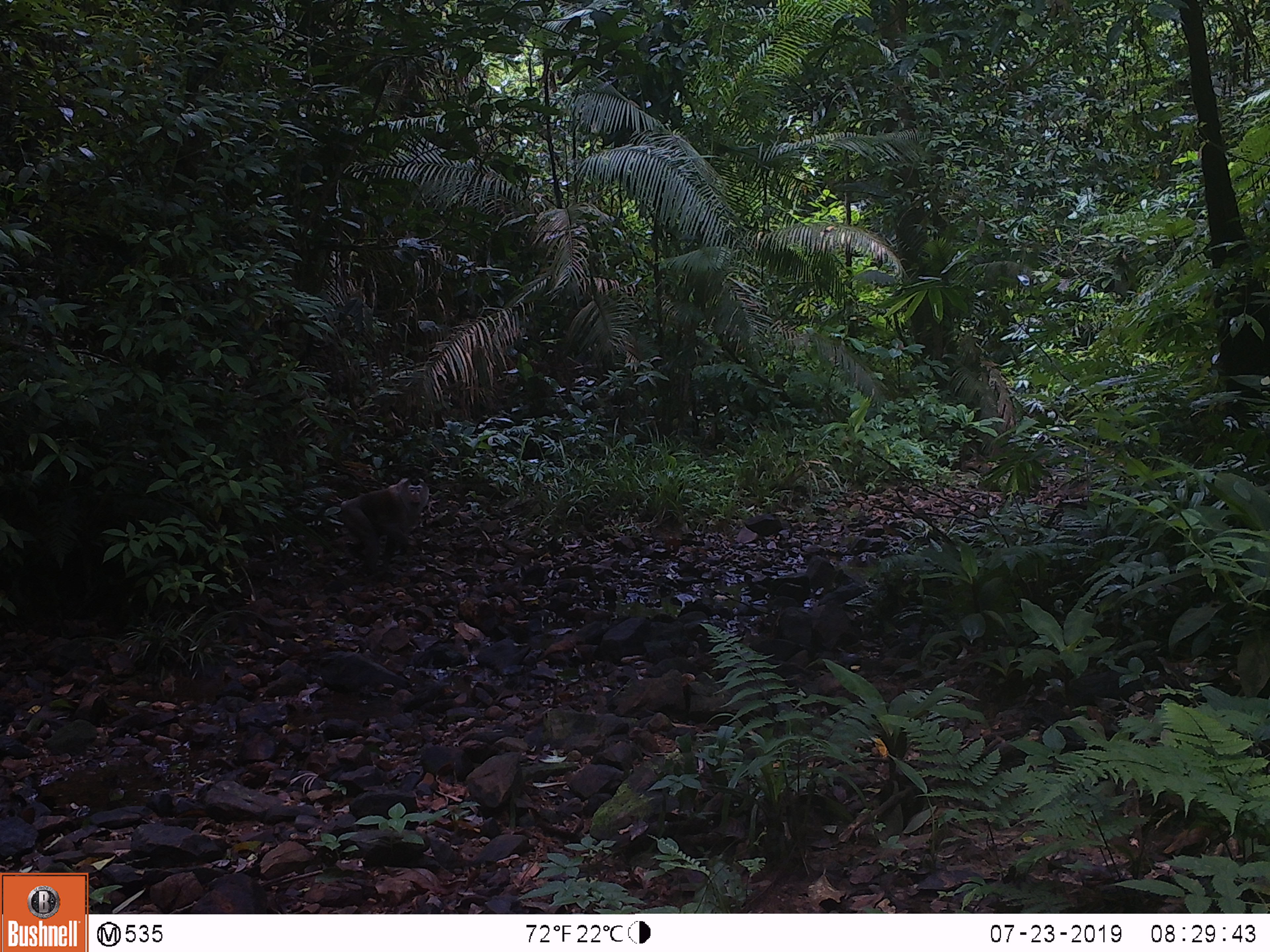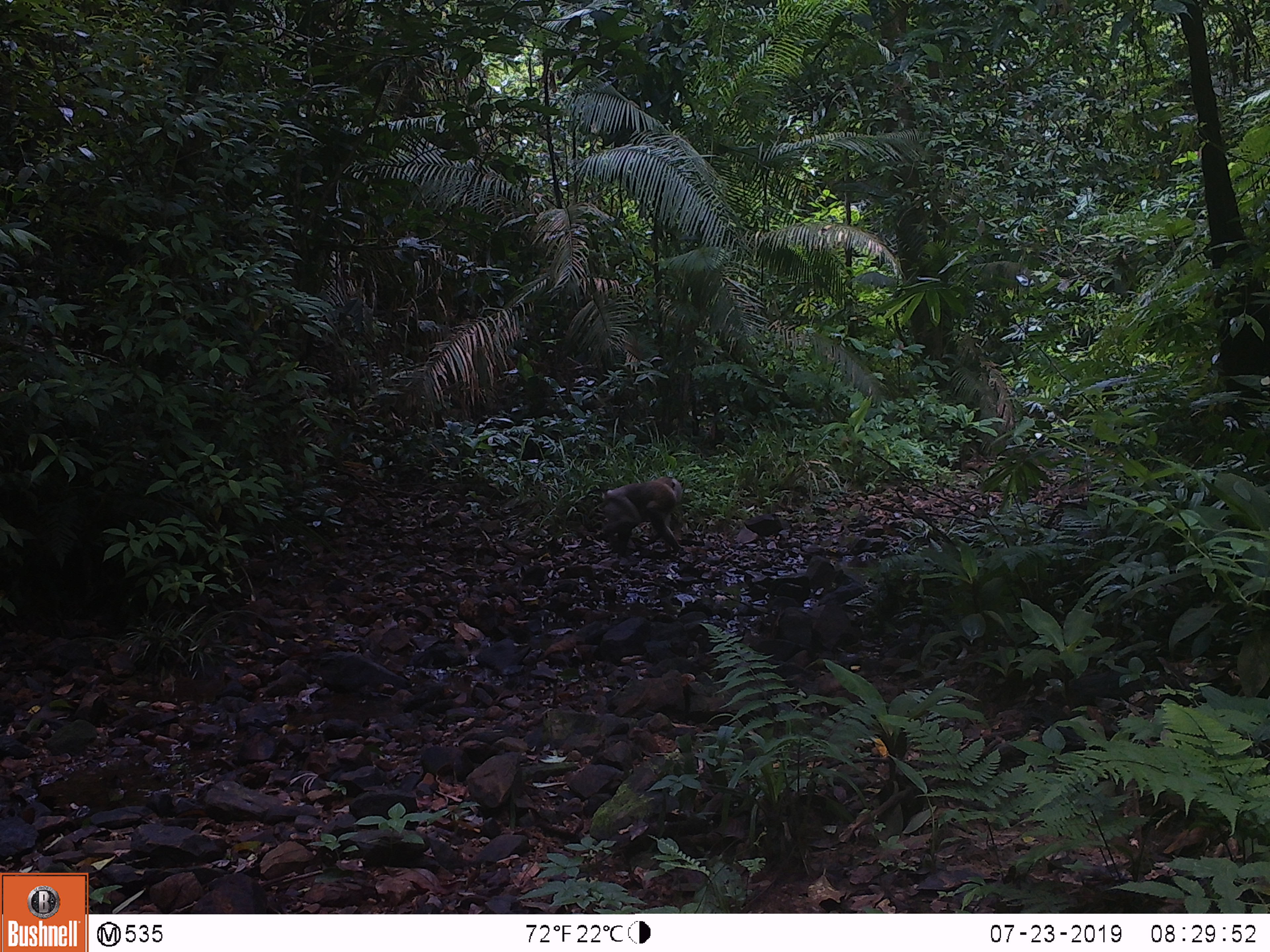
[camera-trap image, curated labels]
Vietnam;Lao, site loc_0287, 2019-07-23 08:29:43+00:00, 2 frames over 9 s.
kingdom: Animalia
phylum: Chordata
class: Mammalia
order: Primates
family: Cercopithecidae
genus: Macaca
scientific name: Macaca nemestrina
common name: pig-tailed macaque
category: pig tailed macaque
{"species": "pig tailed macaque (pig-tailed macaque) (Macaca nemestrina)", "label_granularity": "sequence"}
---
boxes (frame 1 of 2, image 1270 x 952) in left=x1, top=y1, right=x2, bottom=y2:
pig tailed macaque: left=340, top=475, right=429, bottom=575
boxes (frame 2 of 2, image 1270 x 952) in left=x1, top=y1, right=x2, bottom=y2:
pig tailed macaque: left=599, top=480, right=686, bottom=559; left=654, top=476, right=683, bottom=525